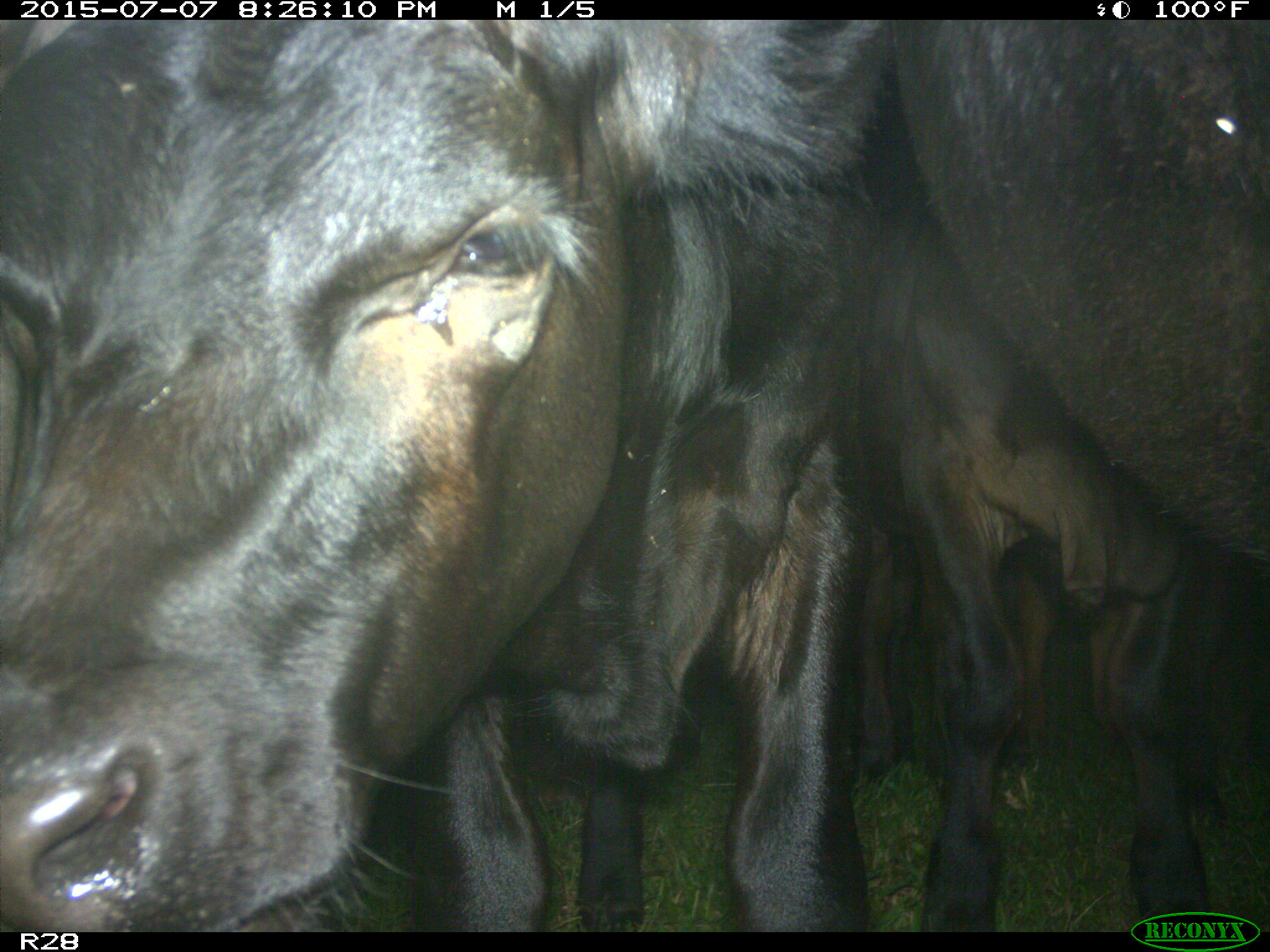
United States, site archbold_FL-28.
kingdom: Animalia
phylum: Chordata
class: Mammalia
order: Artiodactyla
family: Bovidae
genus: Bos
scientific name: Bos taurus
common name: domestic cow